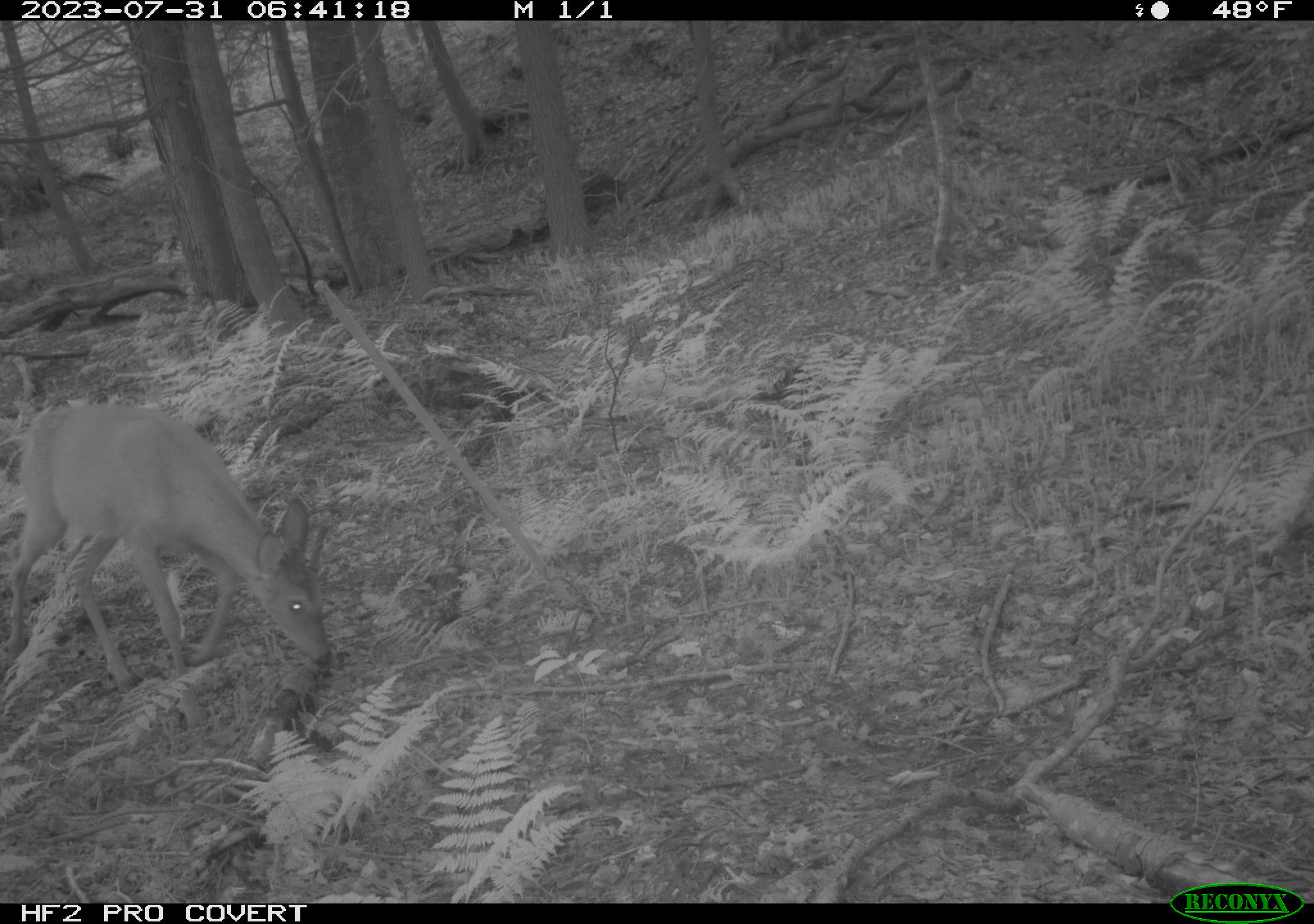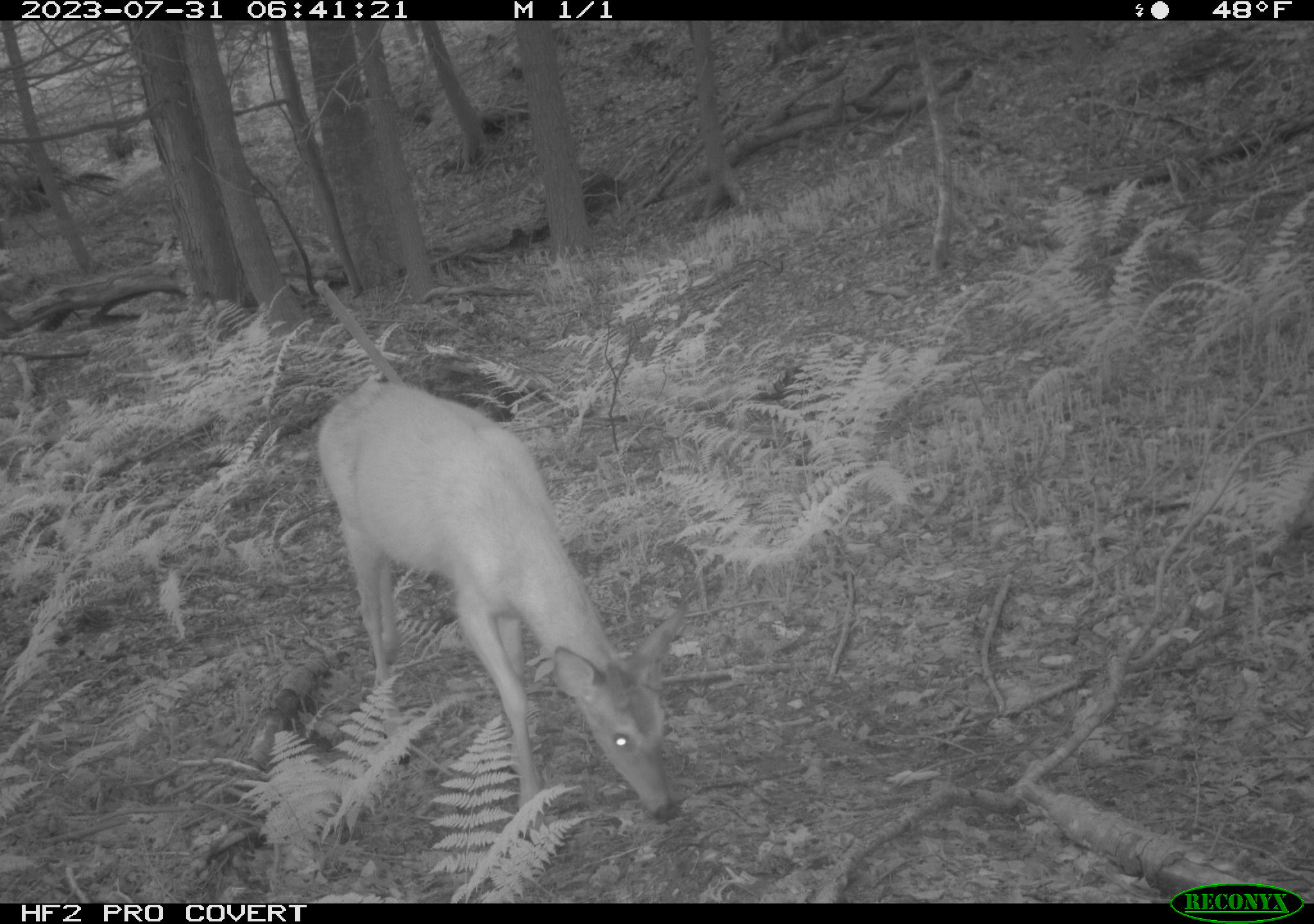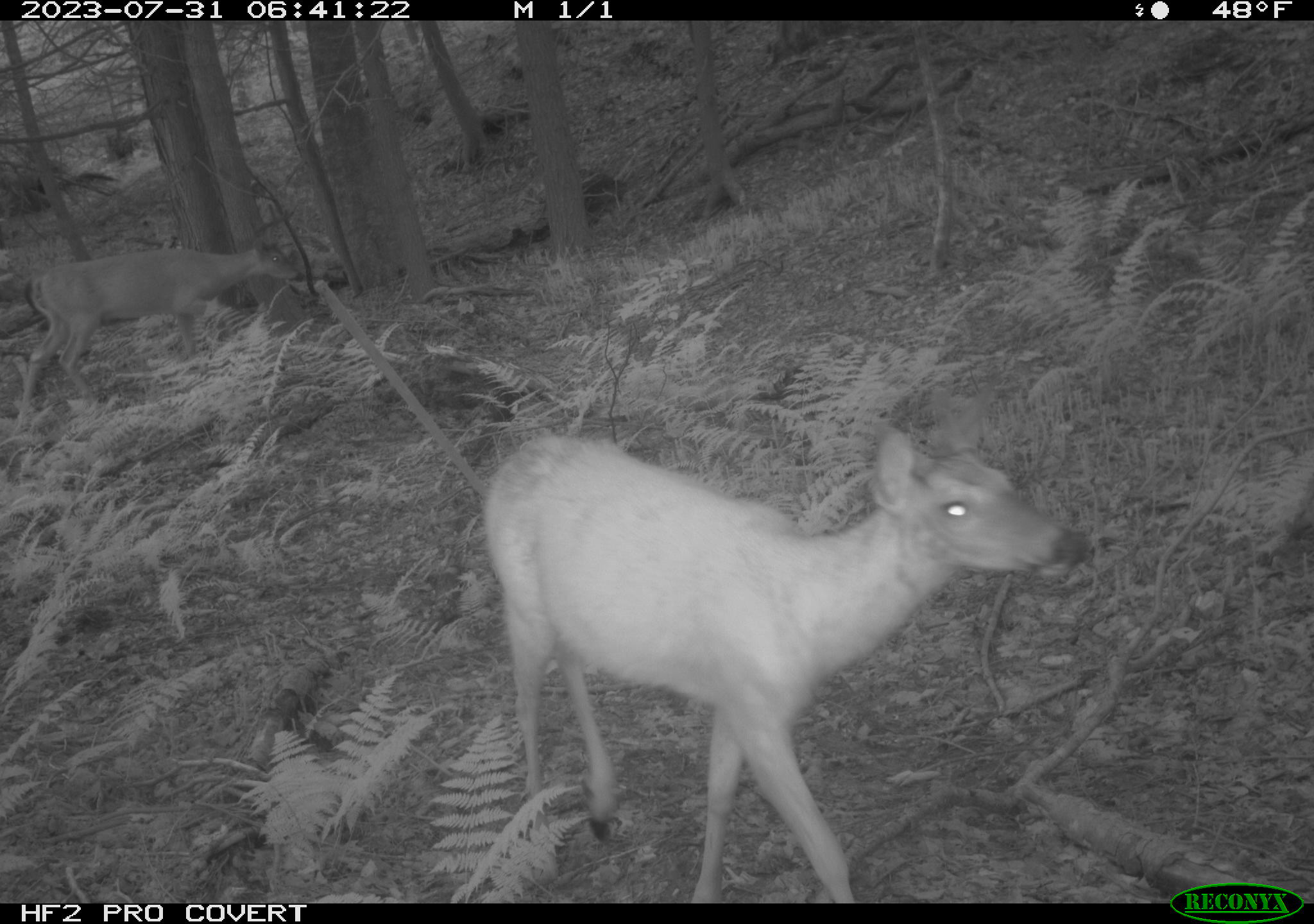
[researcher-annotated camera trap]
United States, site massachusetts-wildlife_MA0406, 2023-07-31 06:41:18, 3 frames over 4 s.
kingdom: Animalia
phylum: Chordata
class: Mammalia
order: Artiodactyla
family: Cervidae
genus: Odocoileus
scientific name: Odocoileus virginianus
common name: white-tailed deer